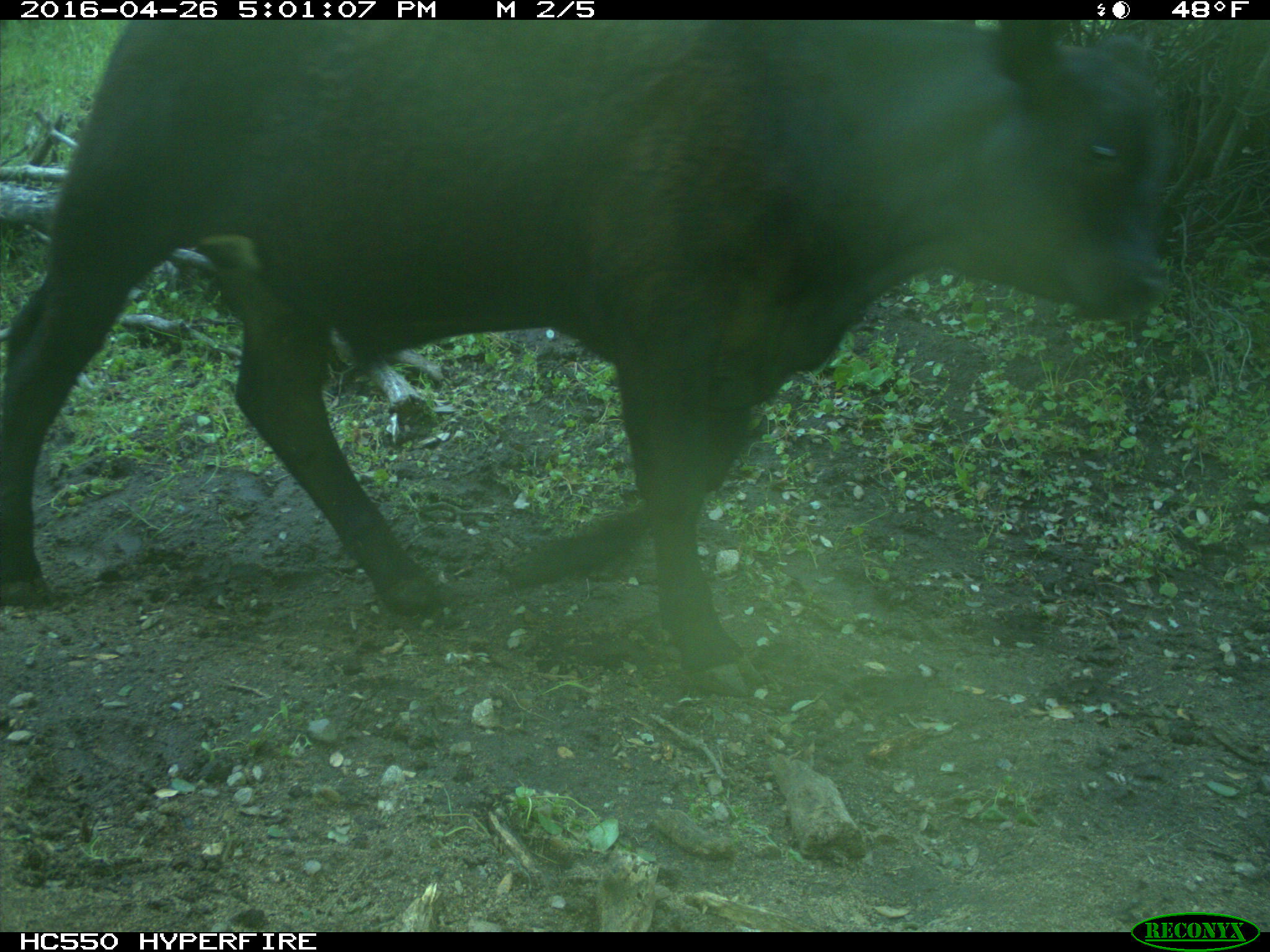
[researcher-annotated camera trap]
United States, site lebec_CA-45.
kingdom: Animalia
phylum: Chordata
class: Mammalia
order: Artiodactyla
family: Bovidae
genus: Bos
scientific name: Bos taurus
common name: domestic cow